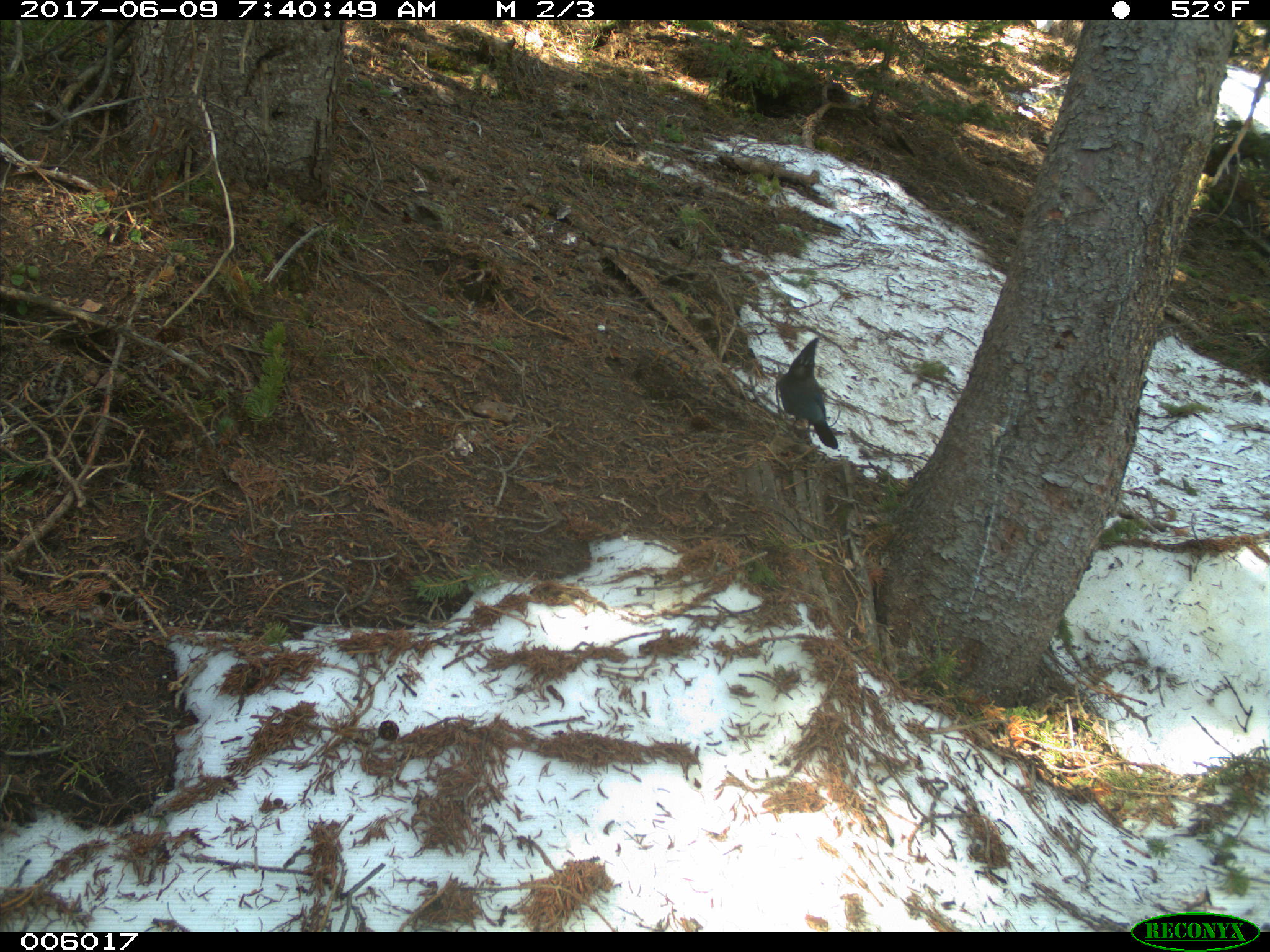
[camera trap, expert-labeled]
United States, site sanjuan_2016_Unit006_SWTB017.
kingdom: Animalia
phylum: Chordata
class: Aves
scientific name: Aves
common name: birds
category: unidentified bird